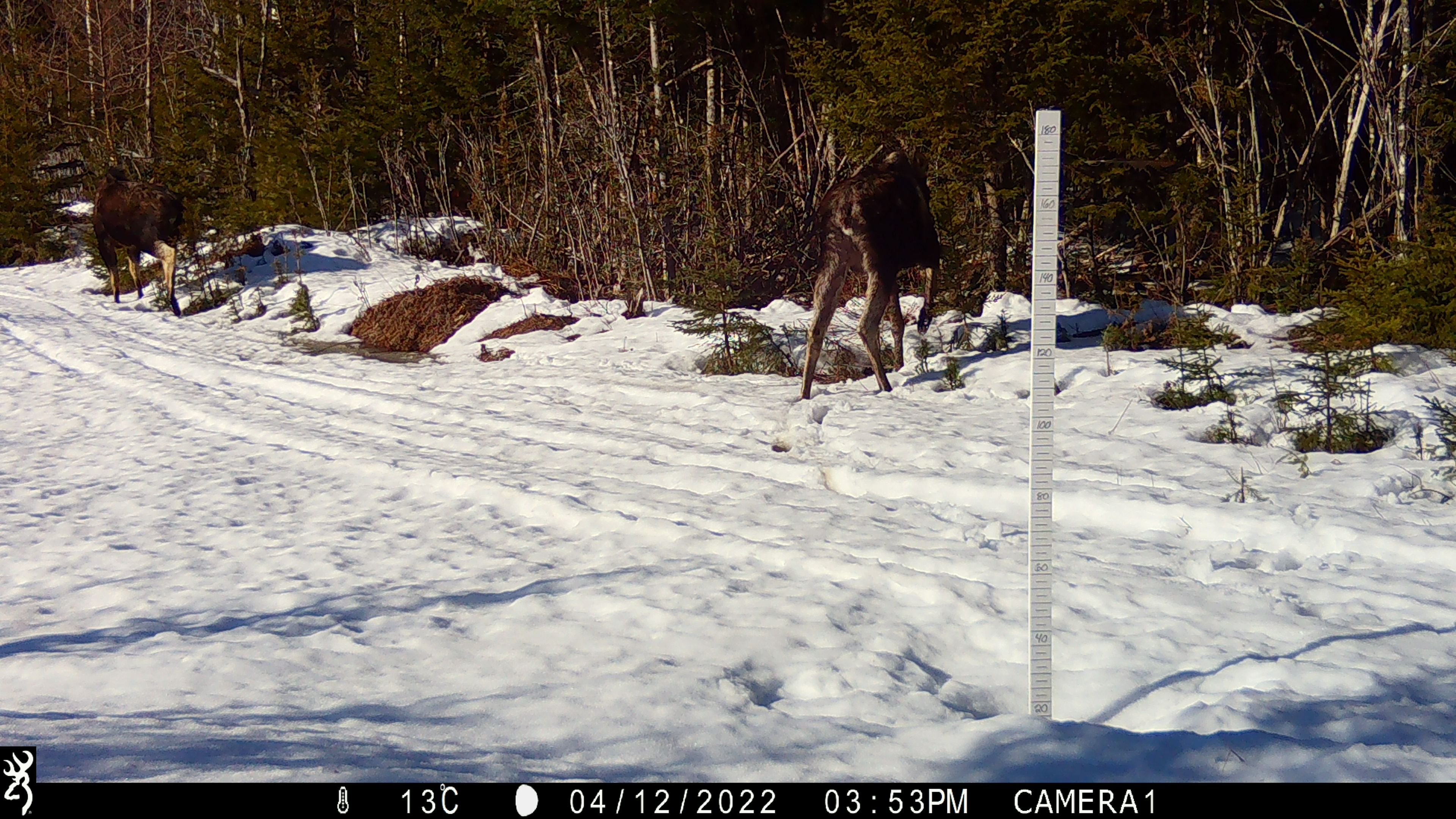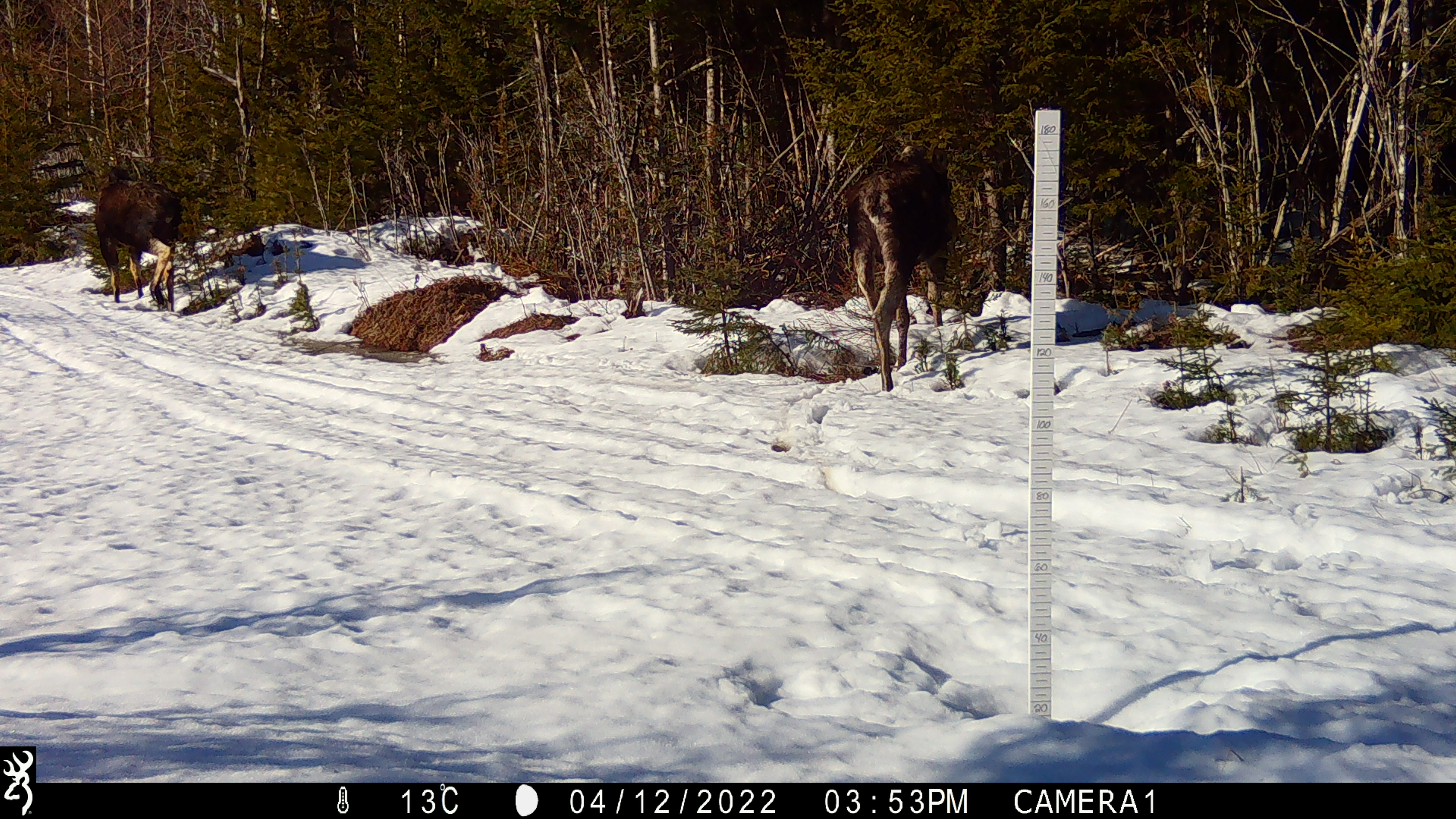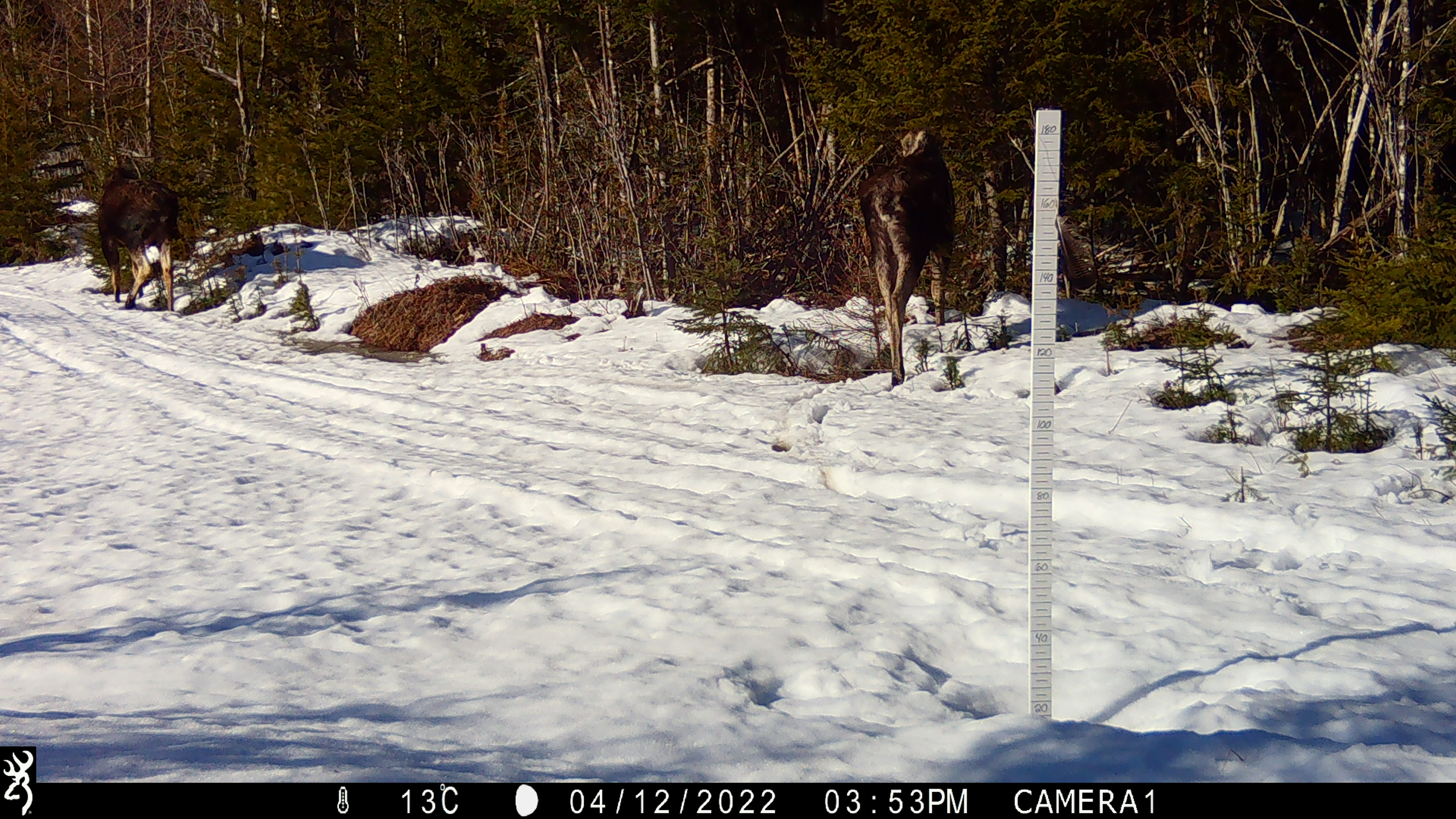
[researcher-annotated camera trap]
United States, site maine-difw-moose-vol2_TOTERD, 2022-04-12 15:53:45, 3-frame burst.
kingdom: Animalia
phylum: Chordata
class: Mammalia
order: Artiodactyla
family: Cervidae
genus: Alces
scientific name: Alces alces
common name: moose